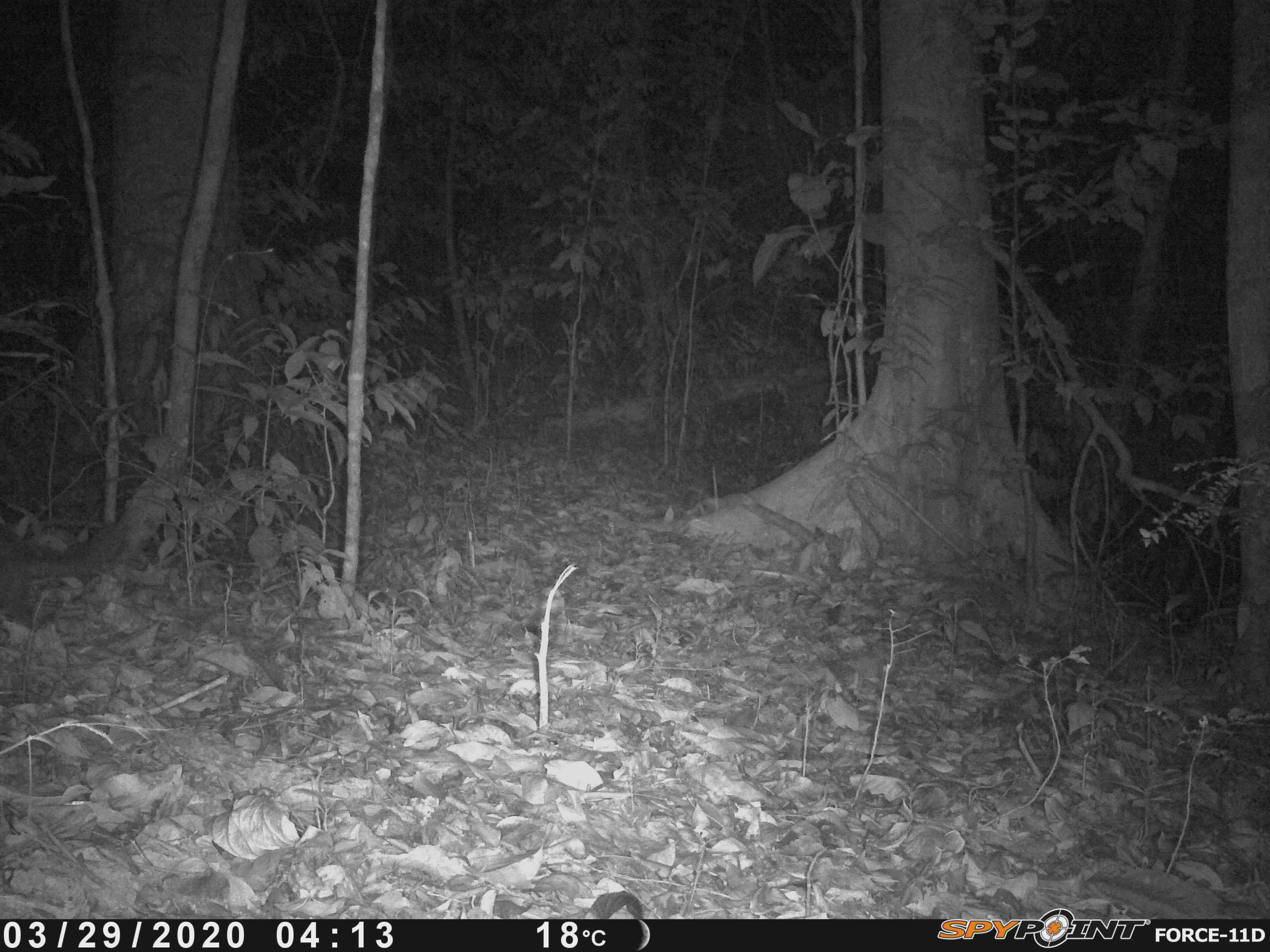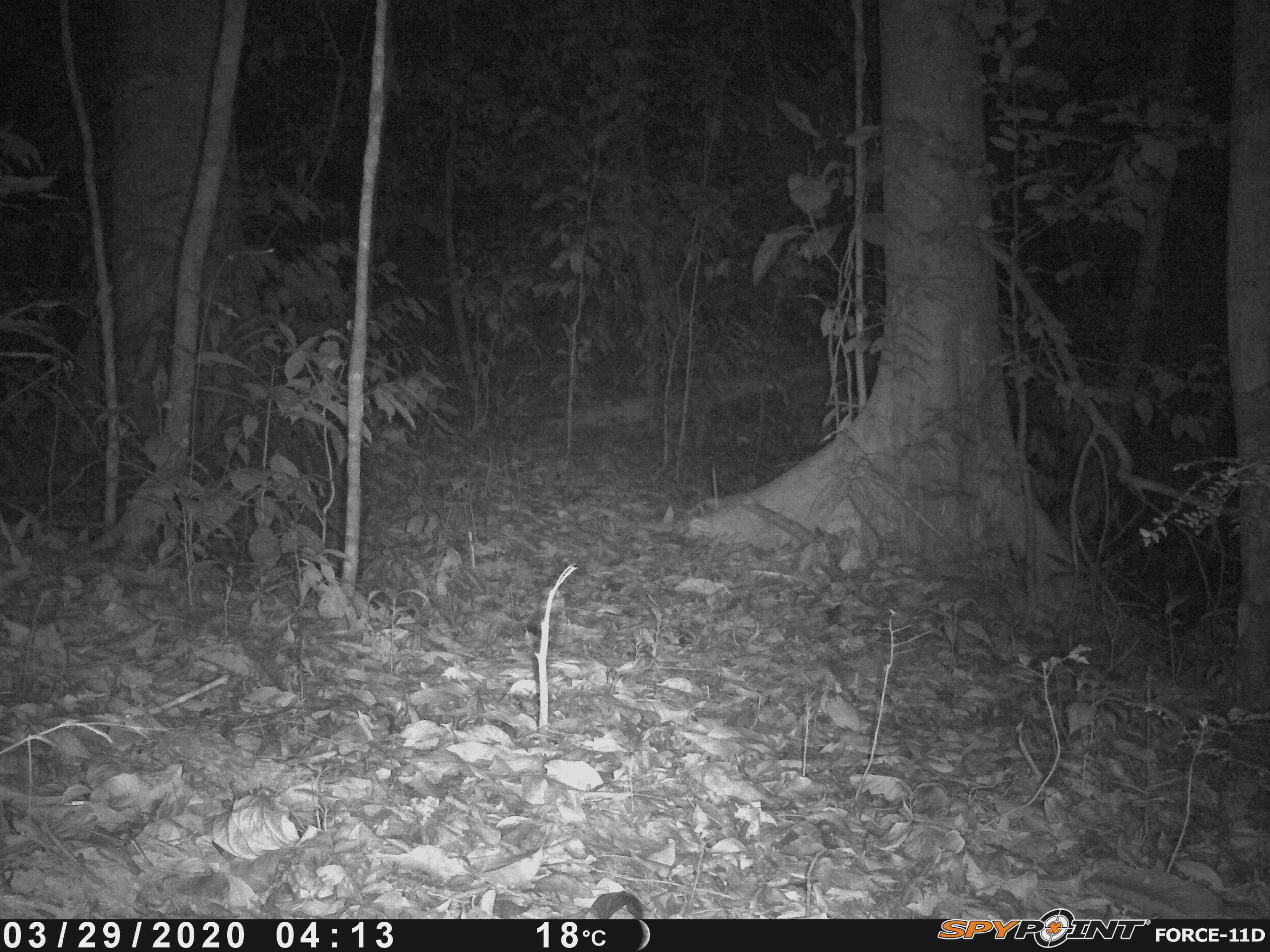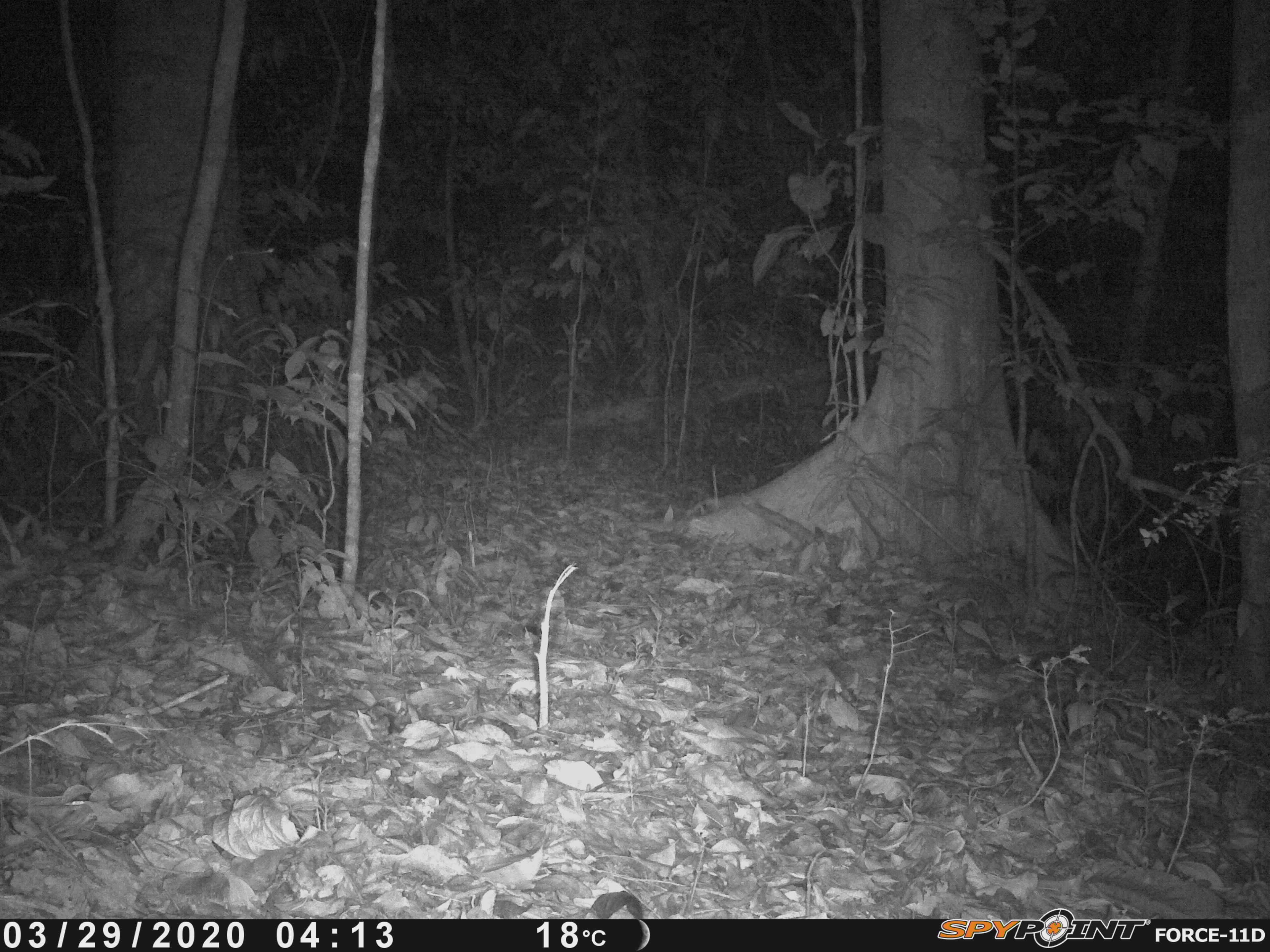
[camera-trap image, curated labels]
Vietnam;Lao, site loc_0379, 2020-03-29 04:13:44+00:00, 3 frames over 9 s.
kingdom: Animalia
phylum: Chordata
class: Mammalia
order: Carnivora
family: Mustelidae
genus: Melogale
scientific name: Melogale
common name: ferret badger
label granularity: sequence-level